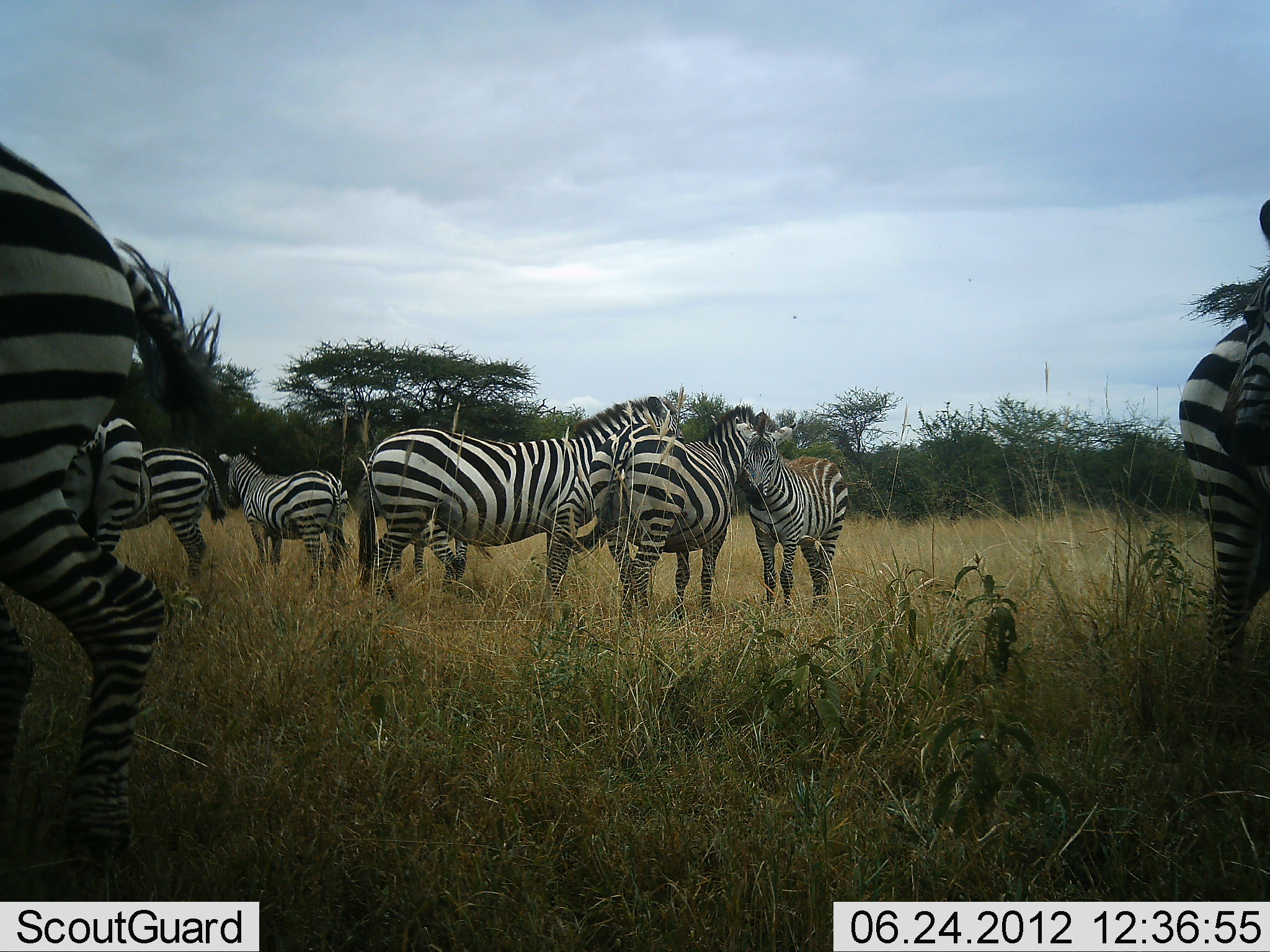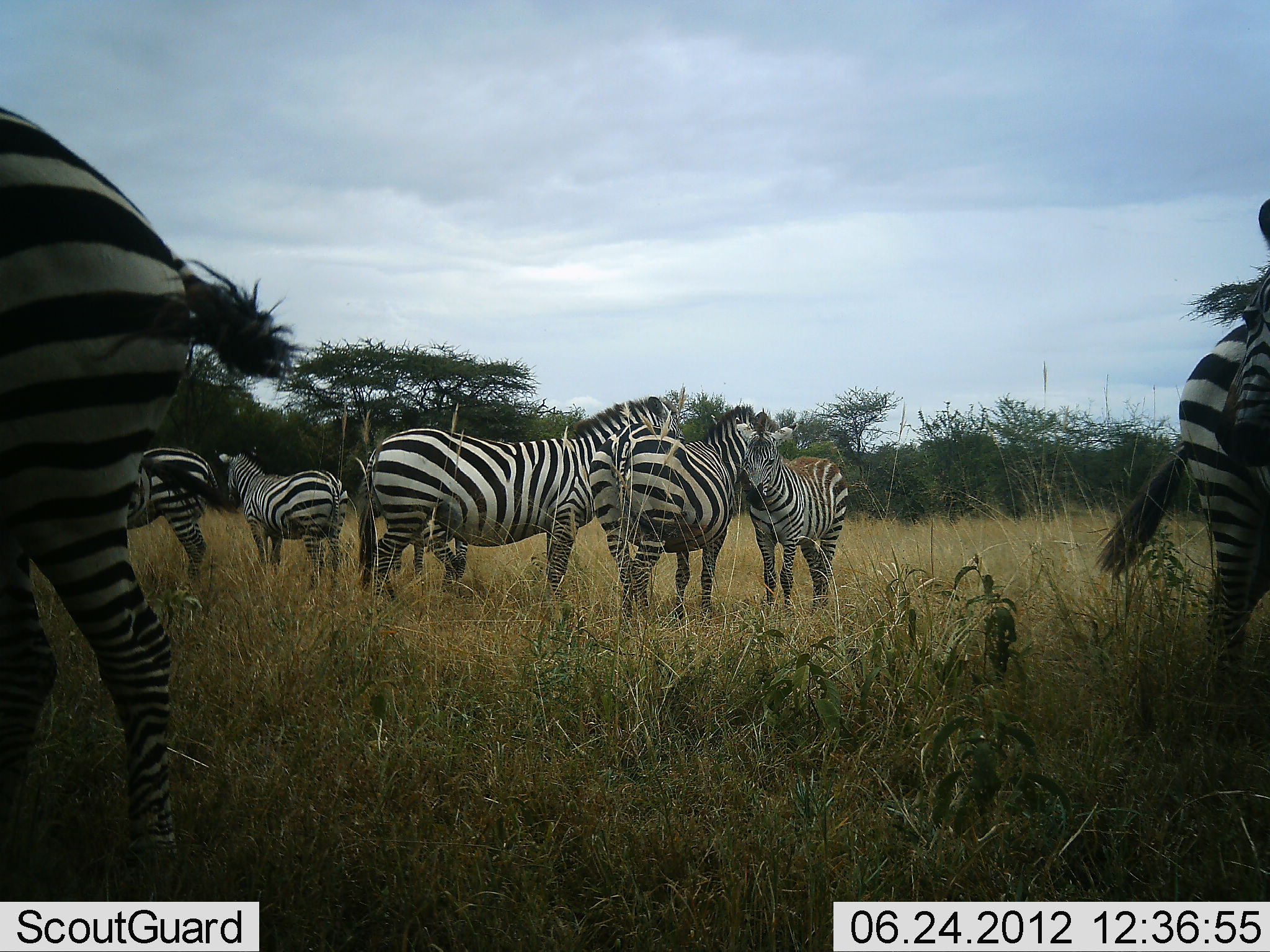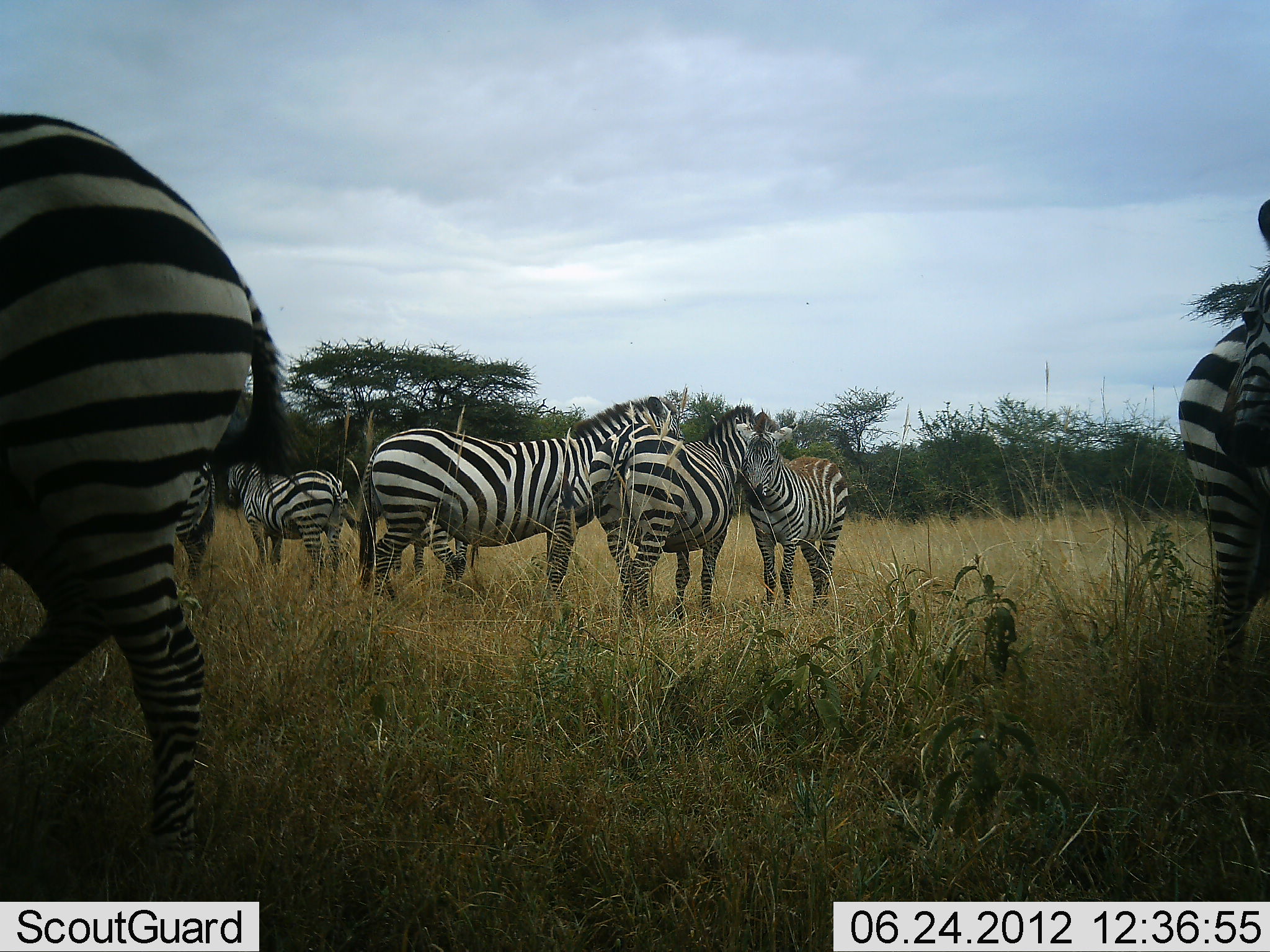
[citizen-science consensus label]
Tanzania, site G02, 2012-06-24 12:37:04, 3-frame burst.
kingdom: Animalia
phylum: Chordata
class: Mammalia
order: Perissodactyla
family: Equidae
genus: Equus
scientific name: Equus quagga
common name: plains zebra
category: zebra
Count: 9.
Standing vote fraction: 100%.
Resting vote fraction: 0%.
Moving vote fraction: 10%.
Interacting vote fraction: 10%.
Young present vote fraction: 10%.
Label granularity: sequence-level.